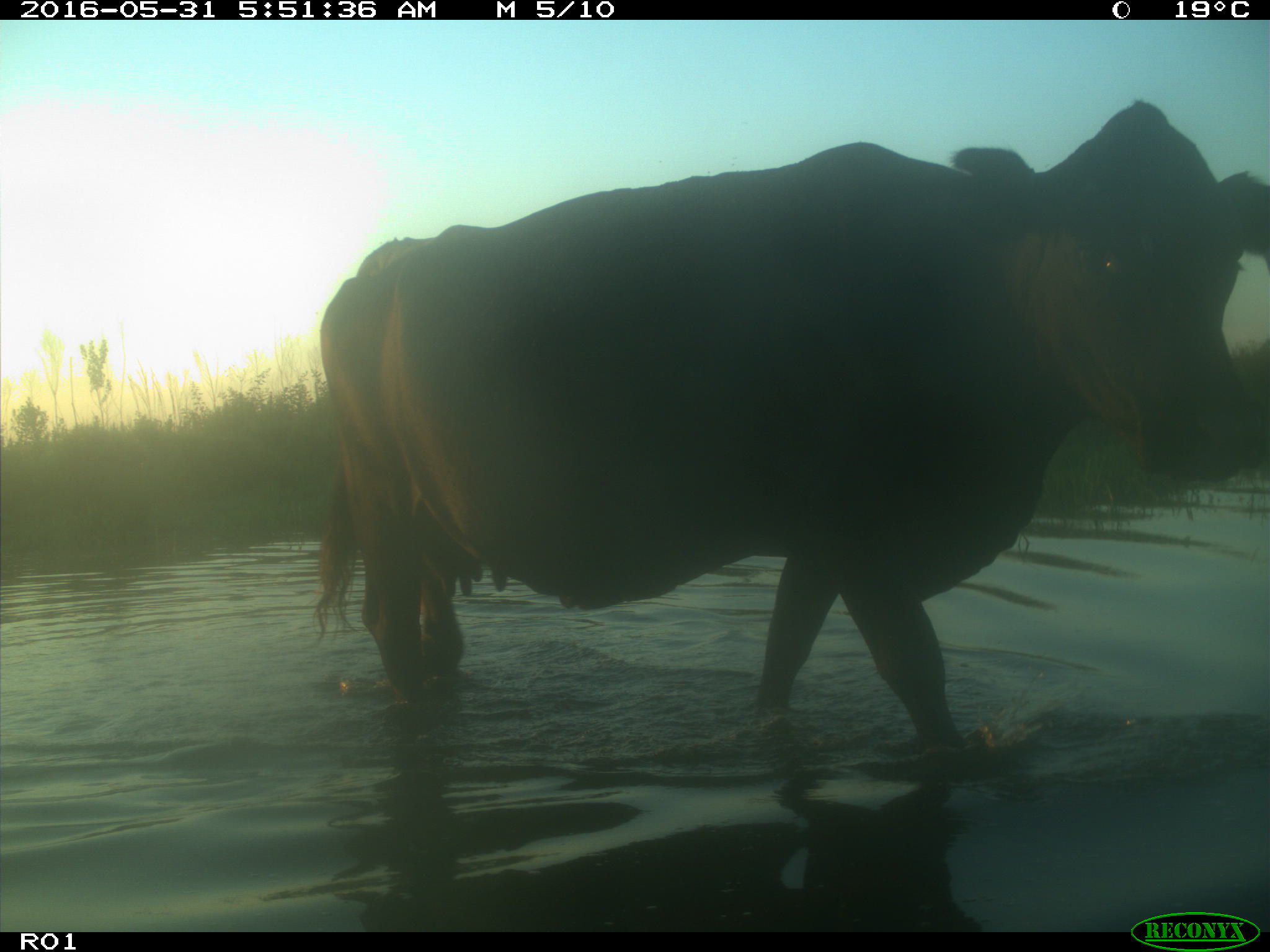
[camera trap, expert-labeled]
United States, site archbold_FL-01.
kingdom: Animalia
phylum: Chordata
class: Mammalia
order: Artiodactyla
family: Bovidae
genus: Bos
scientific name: Bos taurus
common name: domestic cow